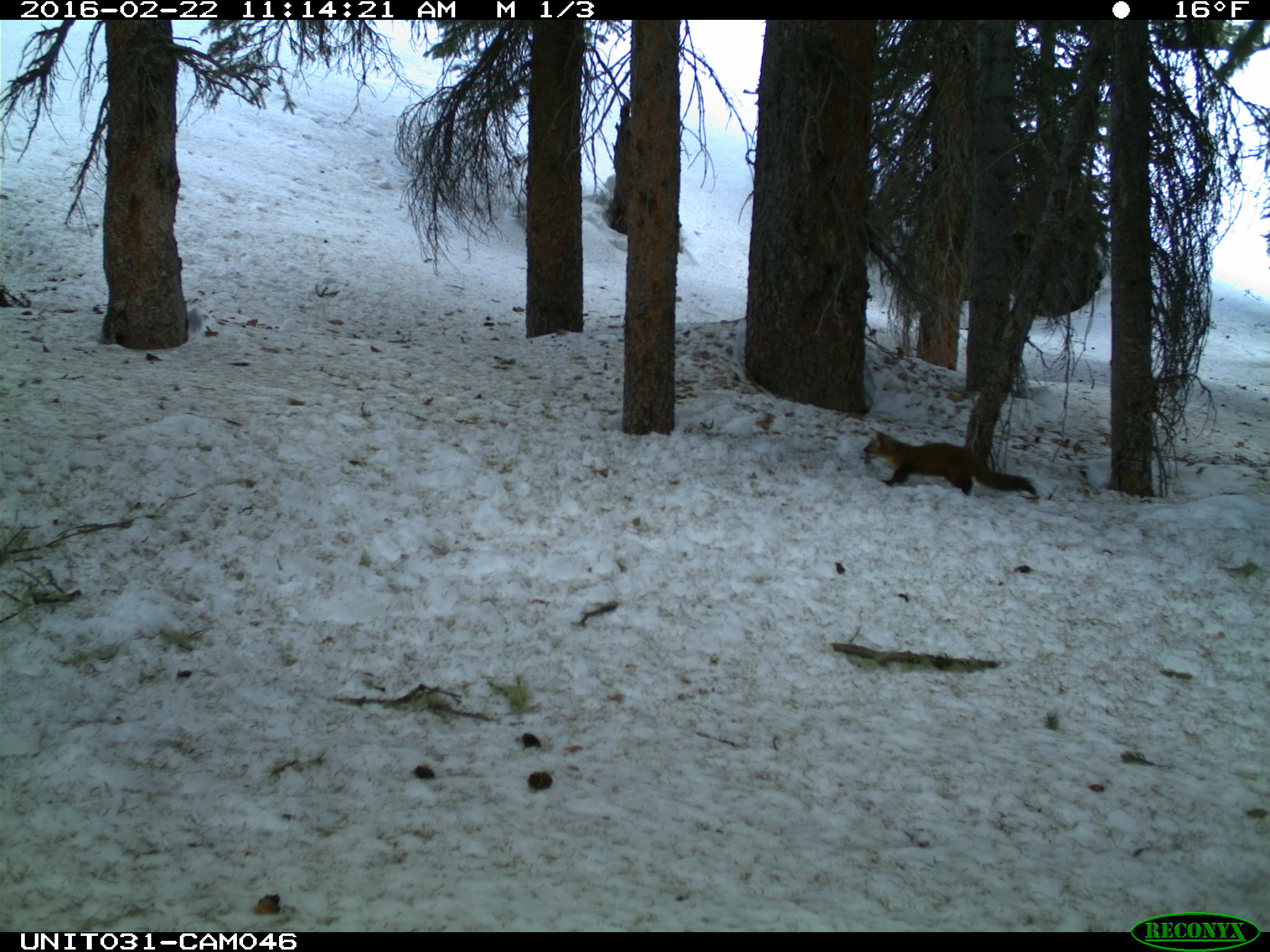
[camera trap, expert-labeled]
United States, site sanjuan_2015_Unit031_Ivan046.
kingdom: Animalia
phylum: Chordata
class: Mammalia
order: Carnivora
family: Mustelidae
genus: Martes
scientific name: Martes americana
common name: american marten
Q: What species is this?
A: Martes americana (american marten).